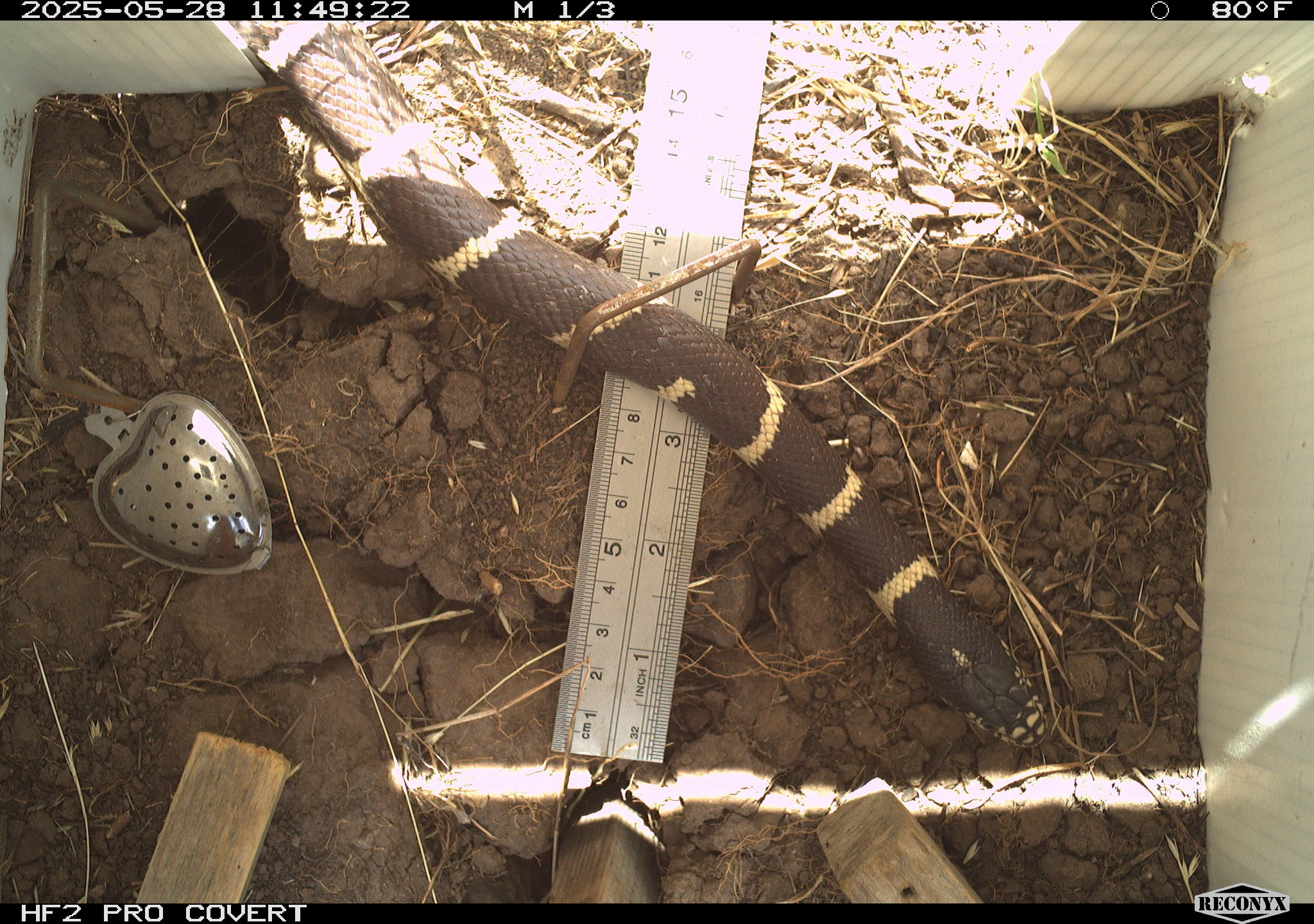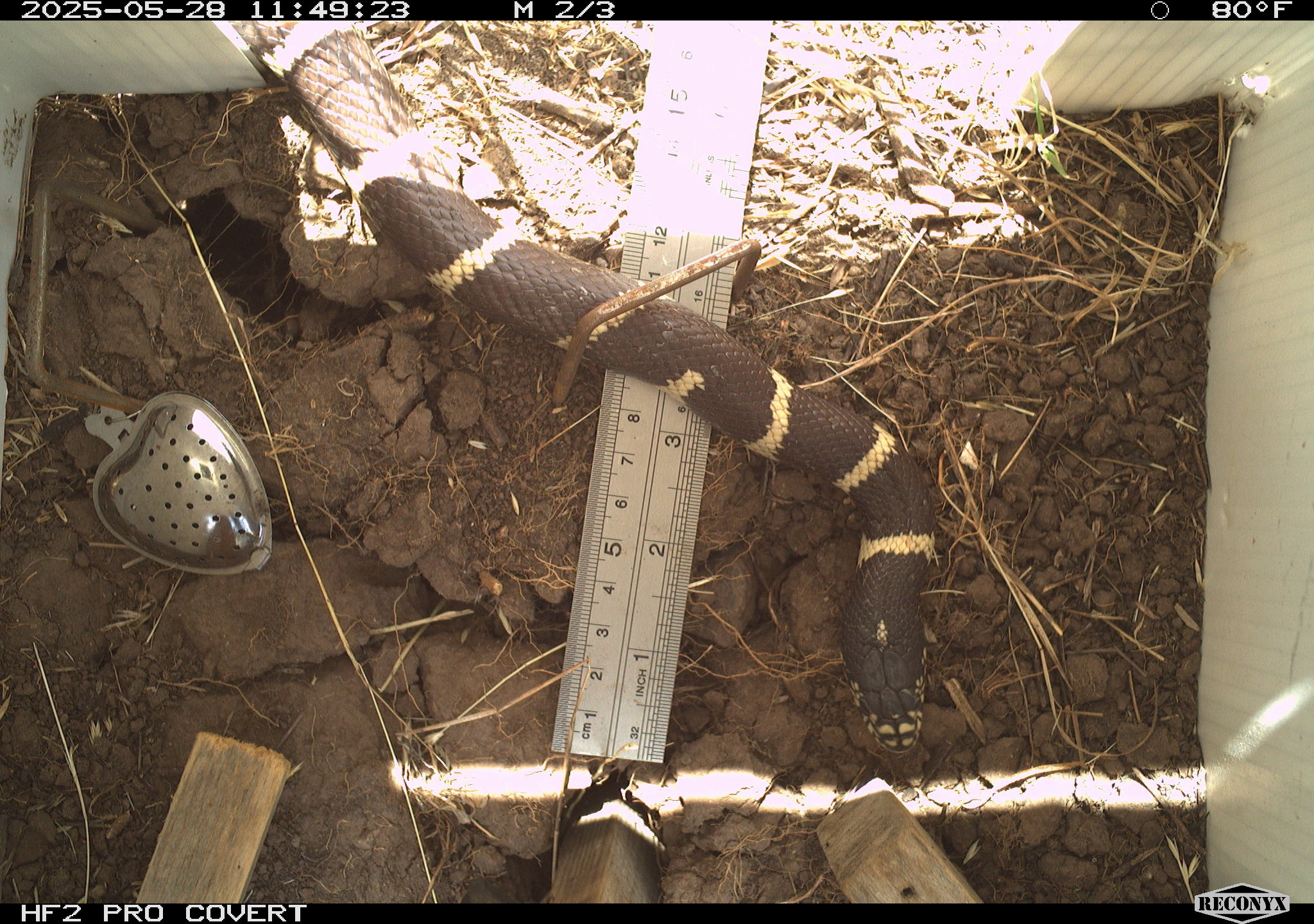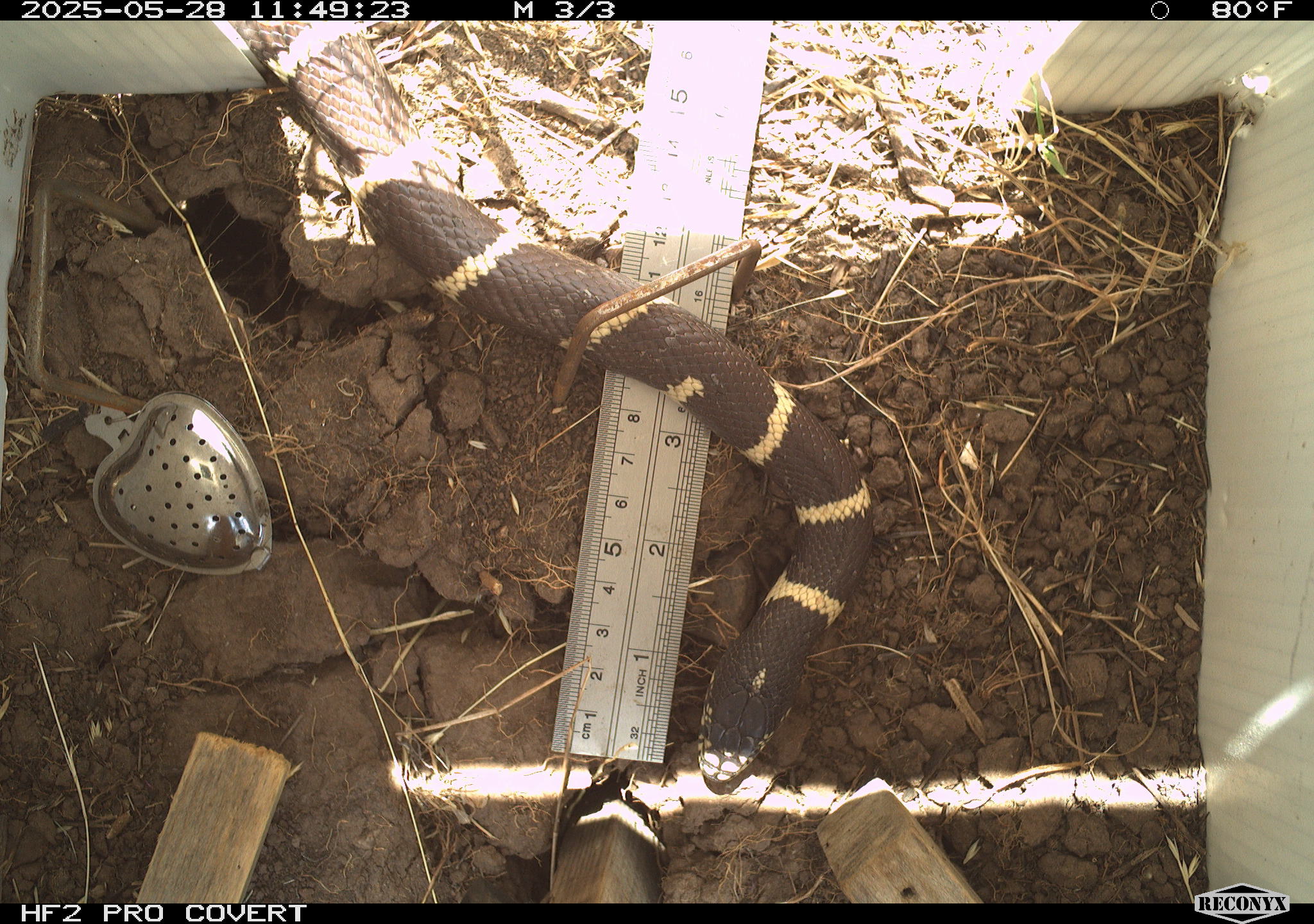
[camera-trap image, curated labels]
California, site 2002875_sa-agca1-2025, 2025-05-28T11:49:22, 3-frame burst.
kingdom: Animalia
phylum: Chordata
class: Reptilia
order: Squamata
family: Colubridae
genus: Lampropeltis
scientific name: Lampropeltis californiae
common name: california kingsnake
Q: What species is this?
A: California kingsnake (Lampropeltis californiae).